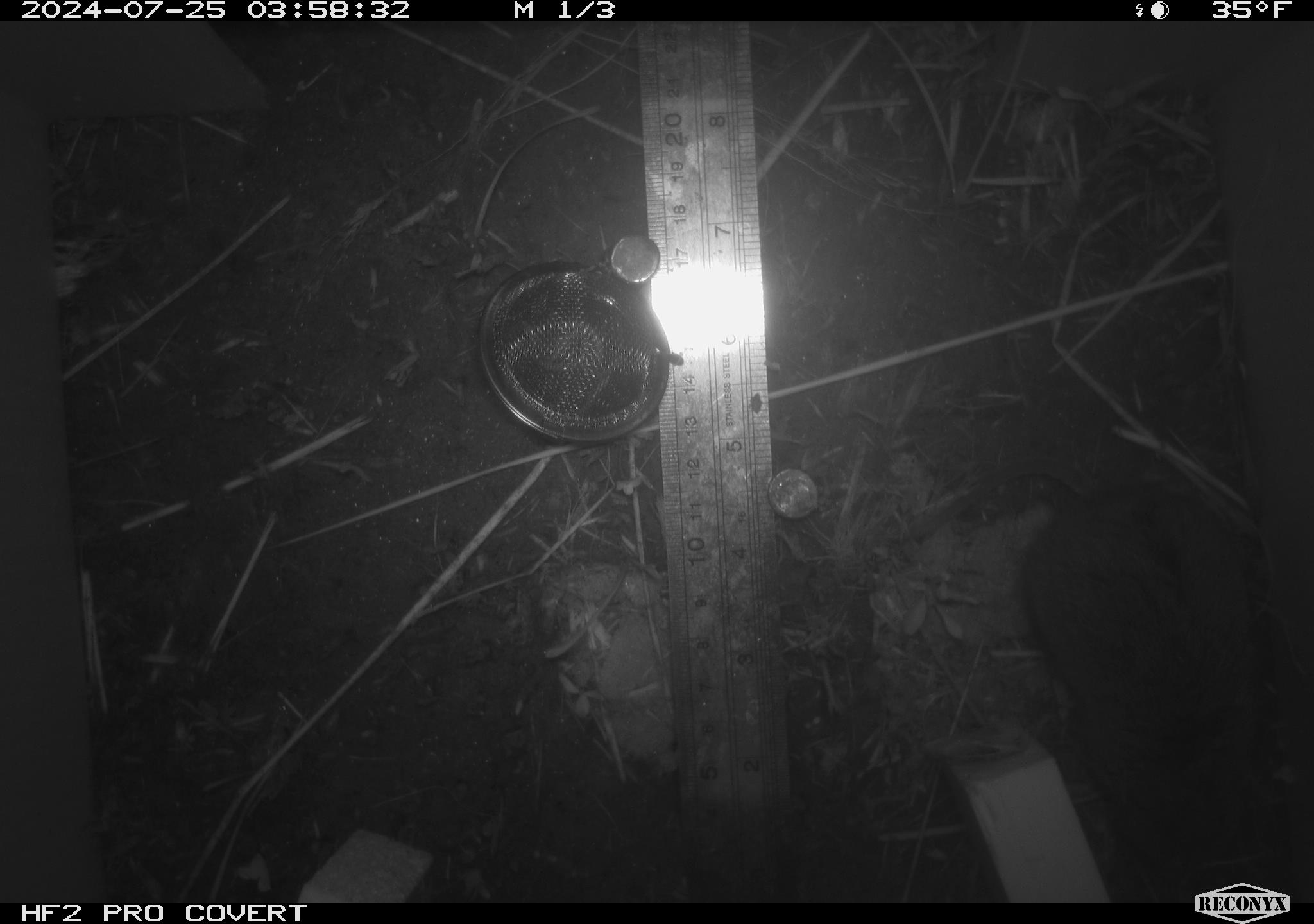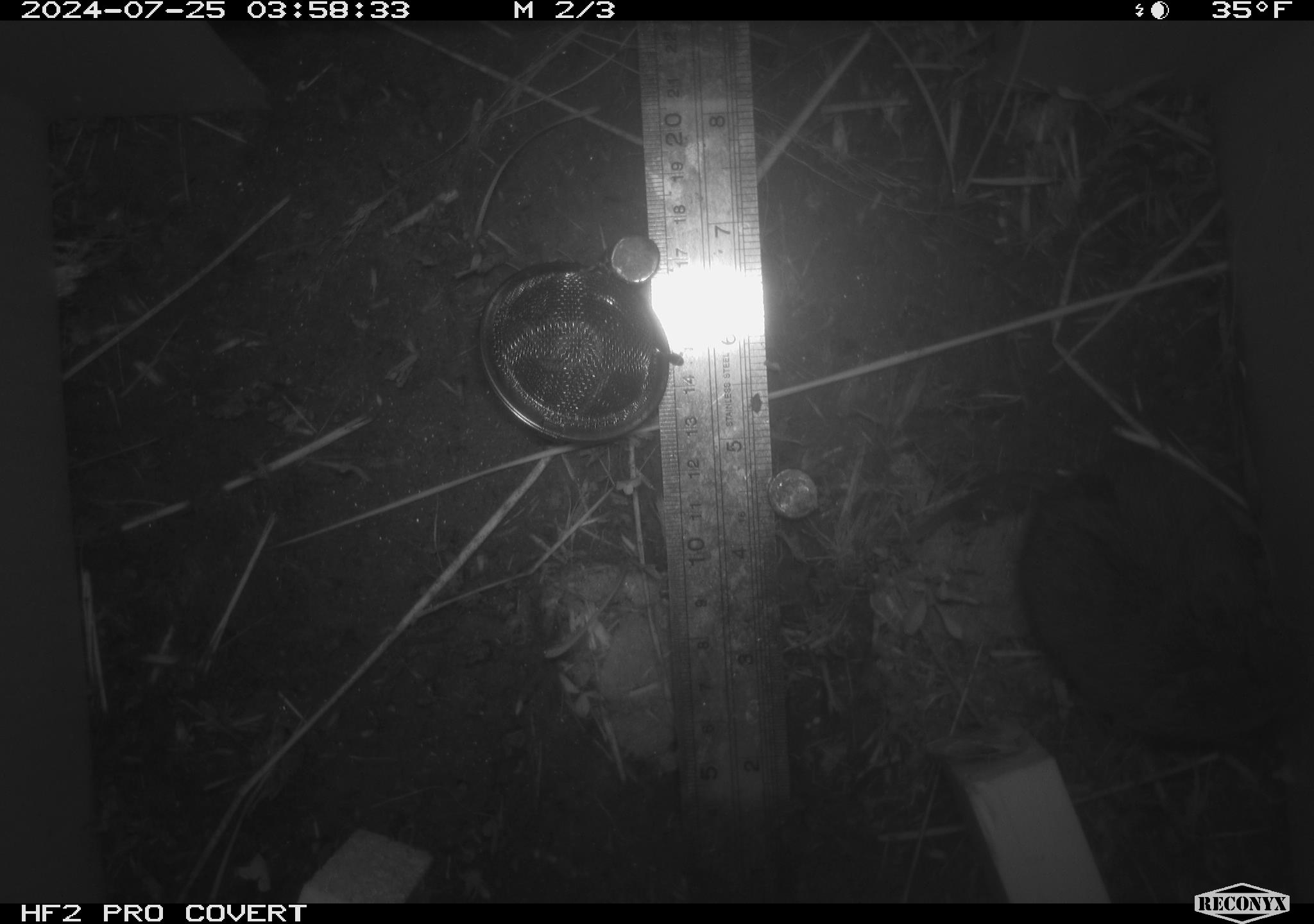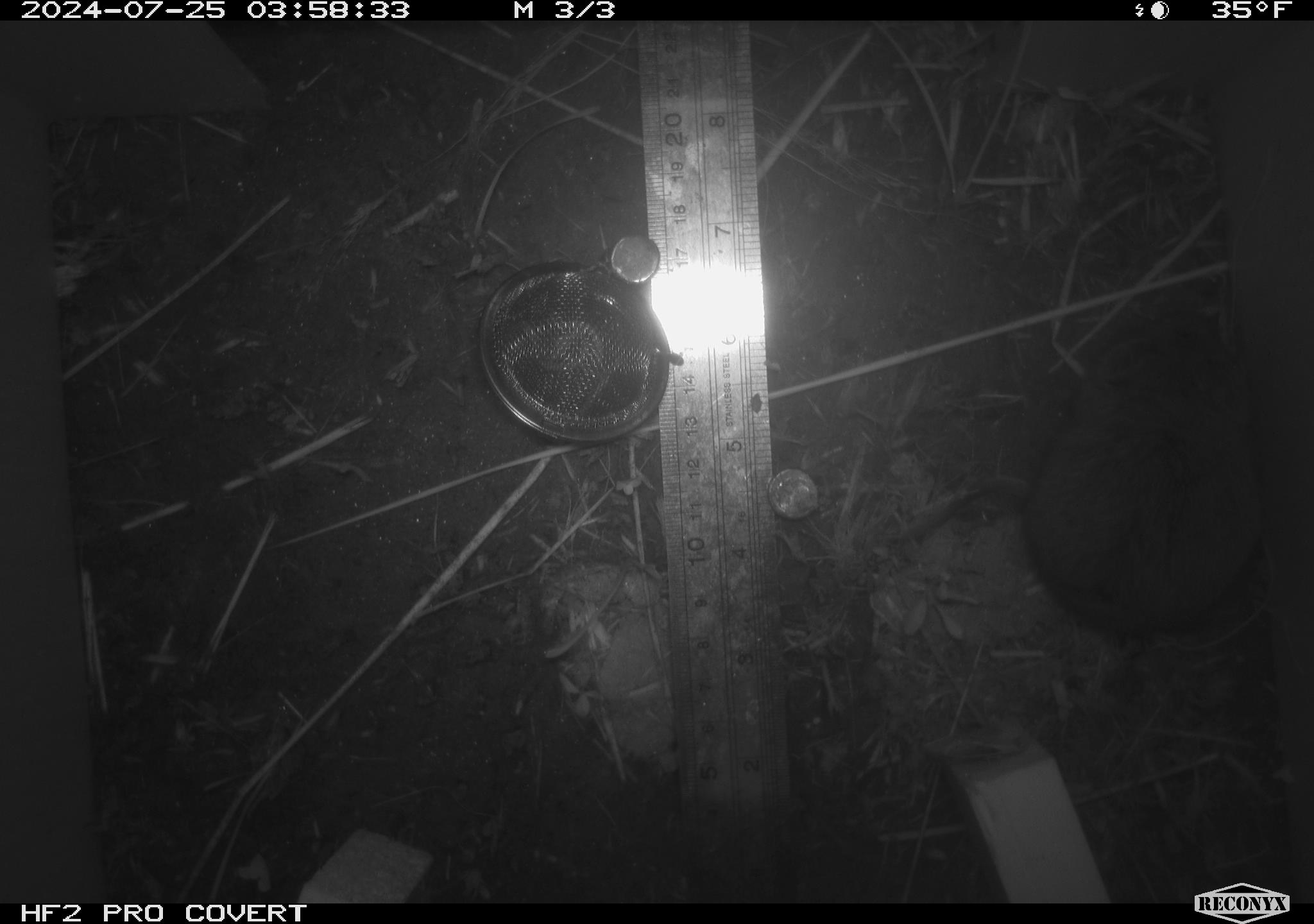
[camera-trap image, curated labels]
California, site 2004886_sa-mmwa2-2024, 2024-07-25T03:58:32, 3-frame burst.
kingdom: Animalia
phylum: Chordata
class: Mammalia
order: Rodentia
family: Cricetidae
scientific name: Arvicolinae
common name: voles, lemmings, and muskrats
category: arvicolinae subfamily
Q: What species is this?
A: Arvicolinae subfamily (voles, lemmings, and muskrats) (Arvicolinae).